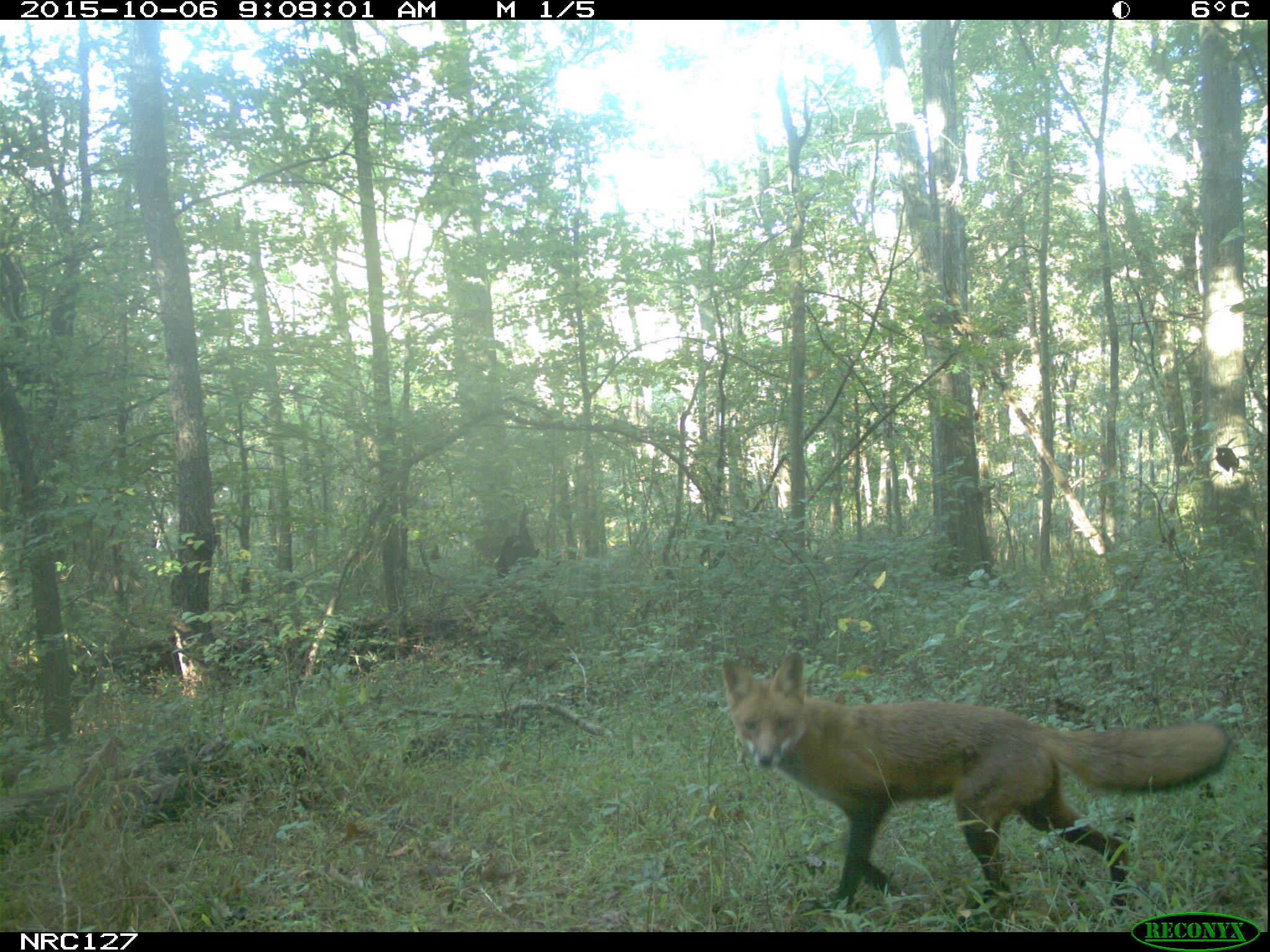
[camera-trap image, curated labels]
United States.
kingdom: Animalia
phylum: Chordata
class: Mammalia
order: Carnivora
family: Canidae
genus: Vulpes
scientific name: Vulpes vulpes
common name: red fox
Red Fox (Vulpes vulpes).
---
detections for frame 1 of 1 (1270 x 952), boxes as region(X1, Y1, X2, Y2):
Red Fox: region(710, 643, 1240, 917)